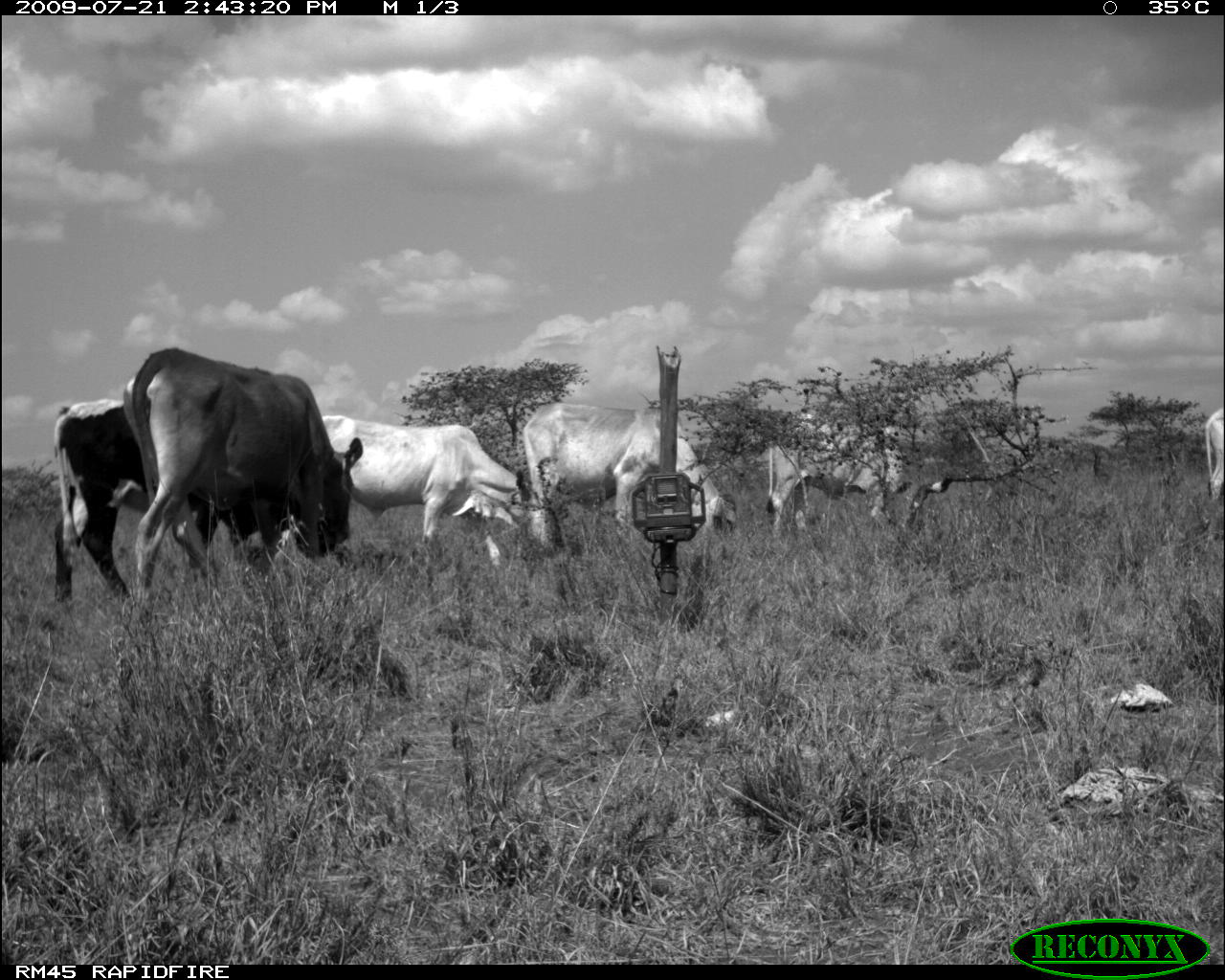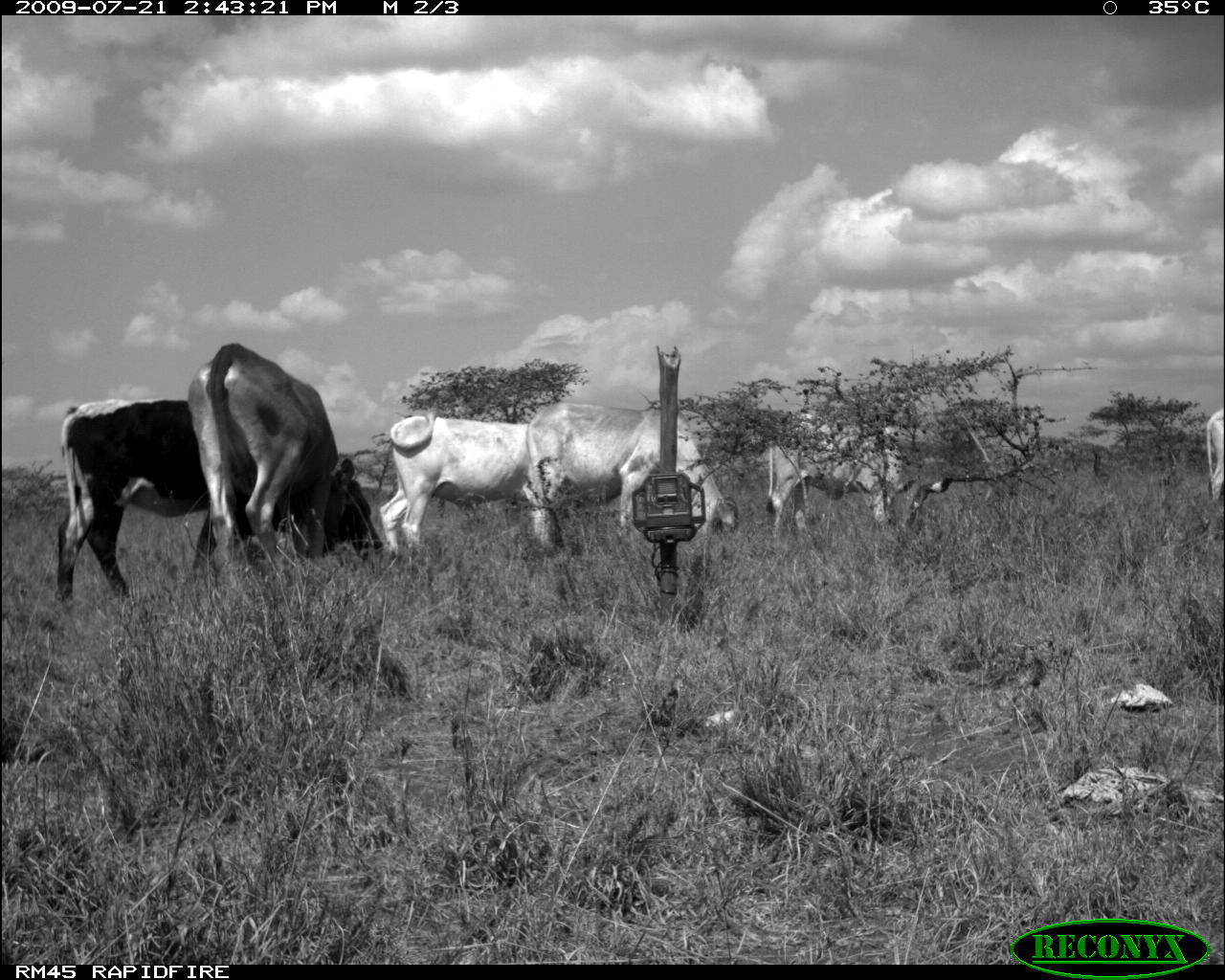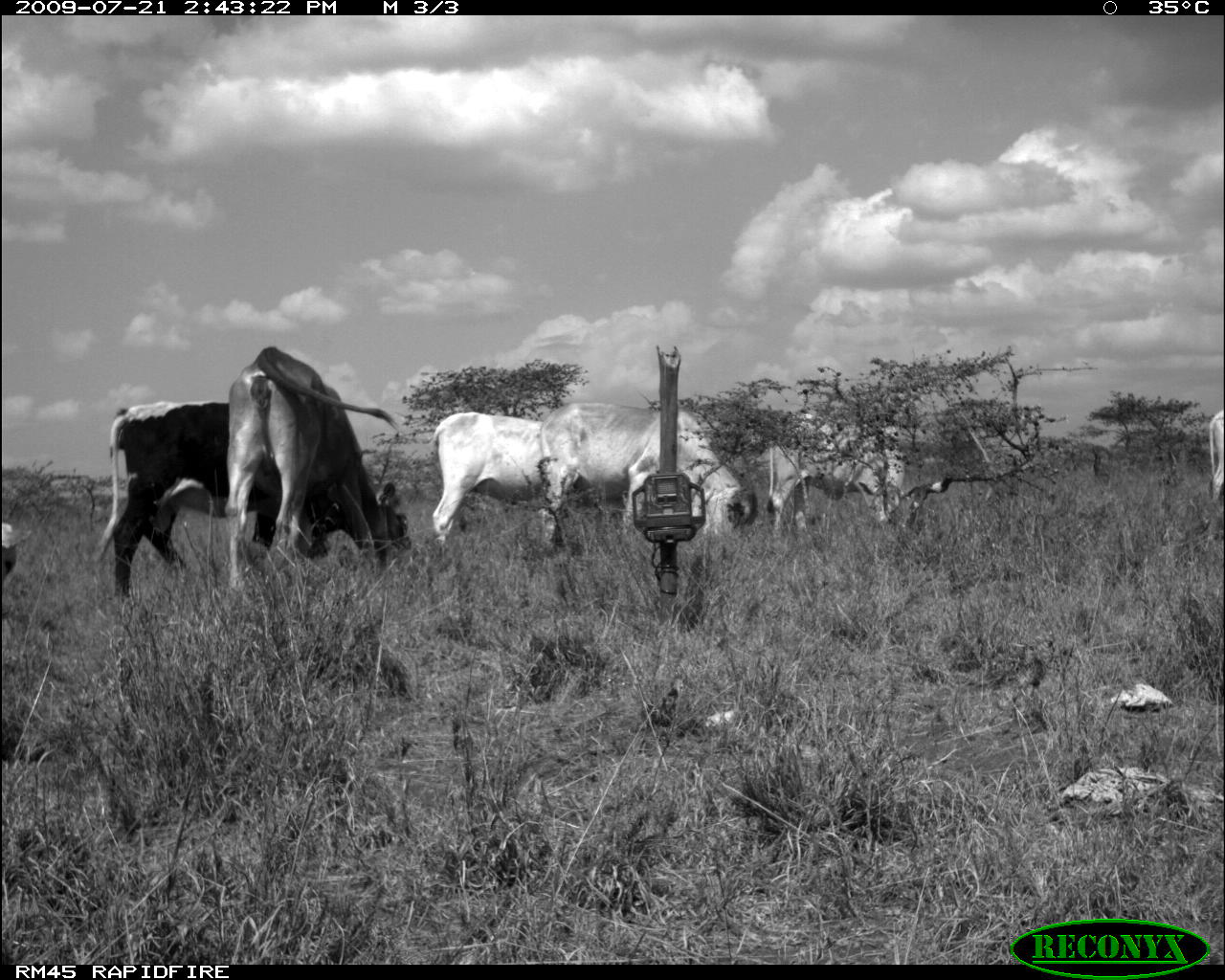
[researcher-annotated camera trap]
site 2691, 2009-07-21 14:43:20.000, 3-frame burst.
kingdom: Animalia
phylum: Chordata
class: Mammalia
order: Artiodactyla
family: Bovidae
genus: Bos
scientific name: Bos taurus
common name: domestic cattle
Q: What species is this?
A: Bos taurus (domestic cattle).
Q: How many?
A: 6.